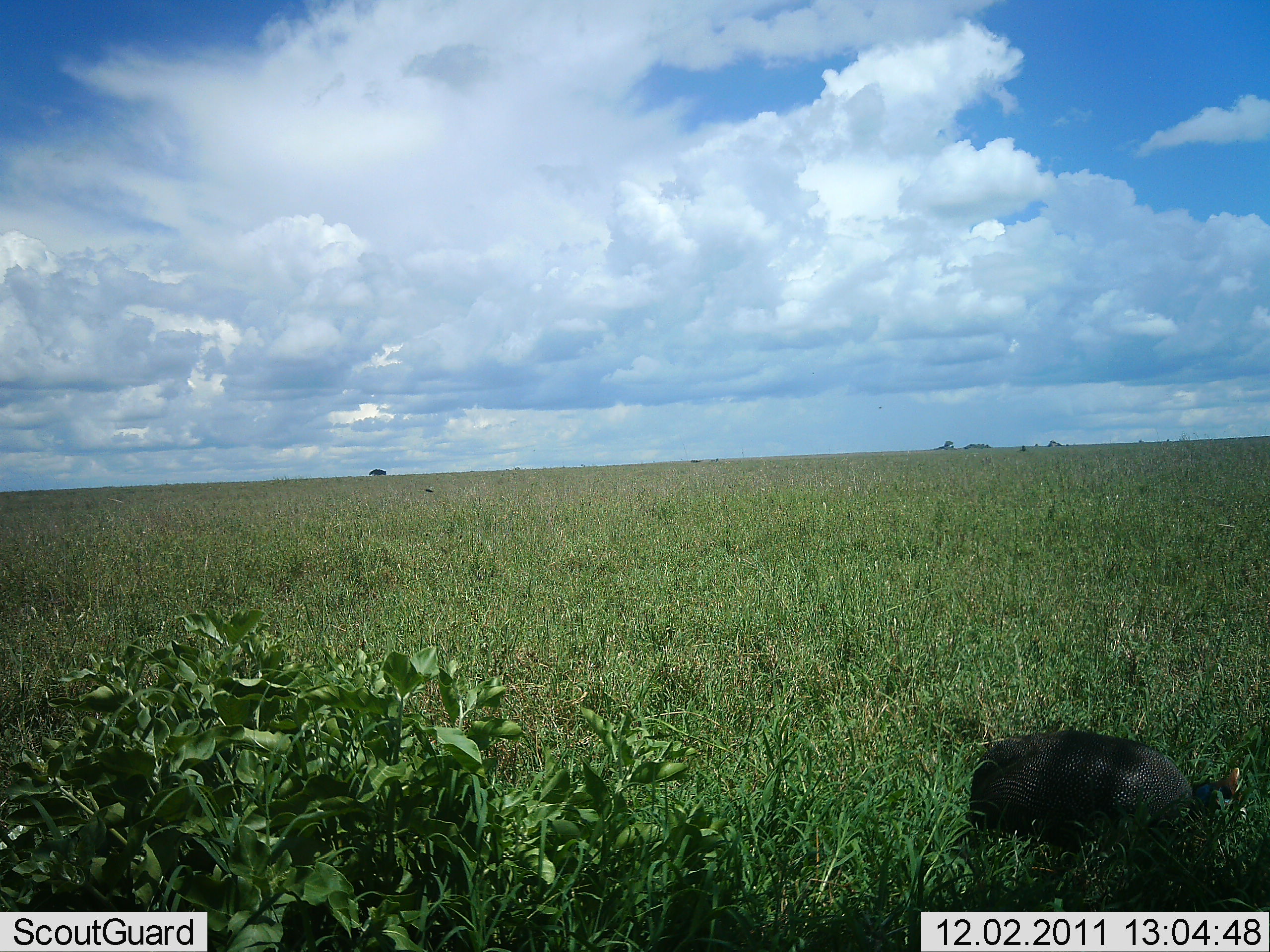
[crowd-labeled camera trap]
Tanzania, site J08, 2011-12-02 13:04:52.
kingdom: Animalia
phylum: Chordata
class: Aves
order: Galliformes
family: Numididae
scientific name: Numididae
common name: guinea fowl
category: guineafowl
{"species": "guineafowl (guinea fowl) (Numididae)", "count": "1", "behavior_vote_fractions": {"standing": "33%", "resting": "8%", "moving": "17%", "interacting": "0%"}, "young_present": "0%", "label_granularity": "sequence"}